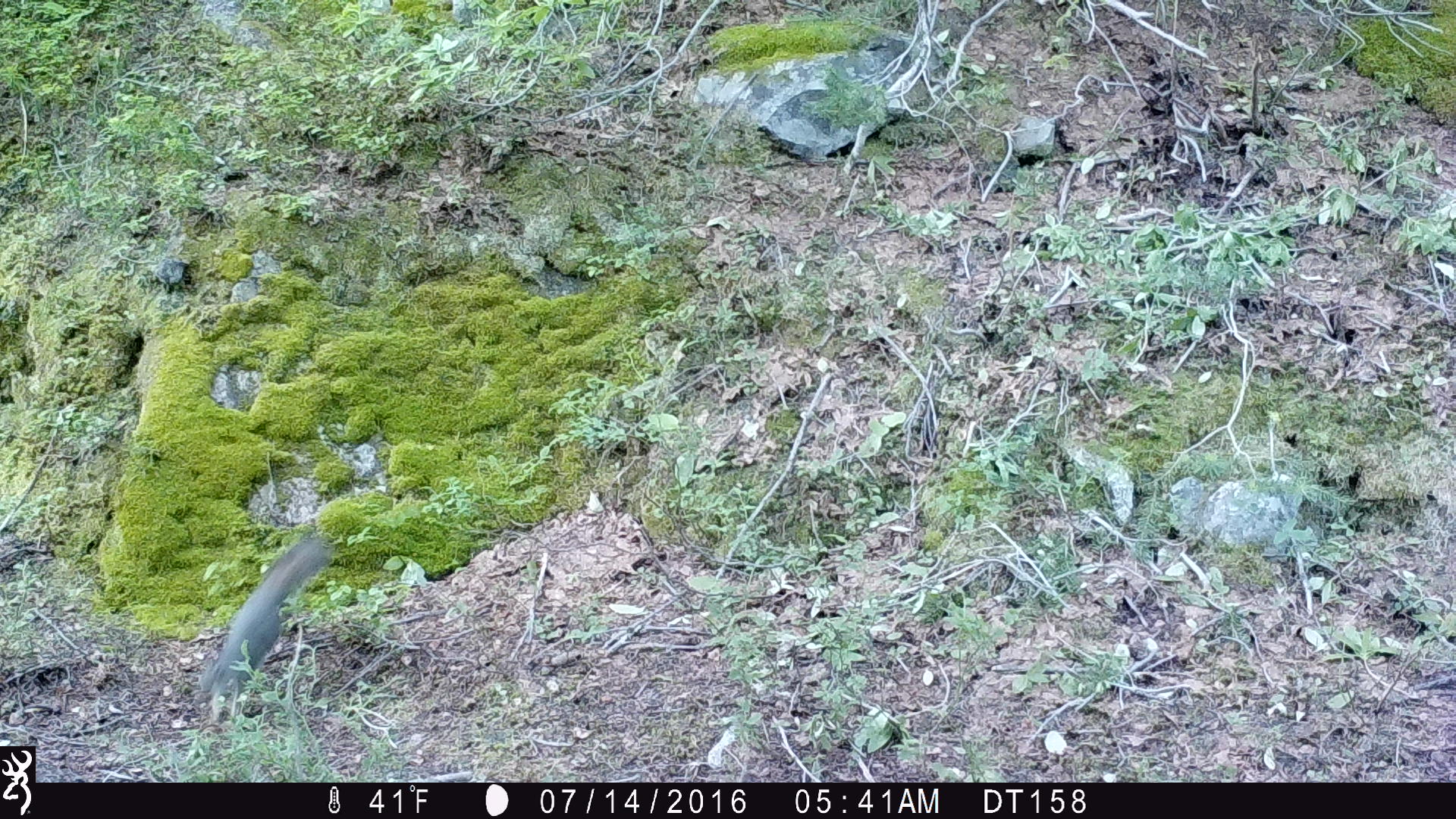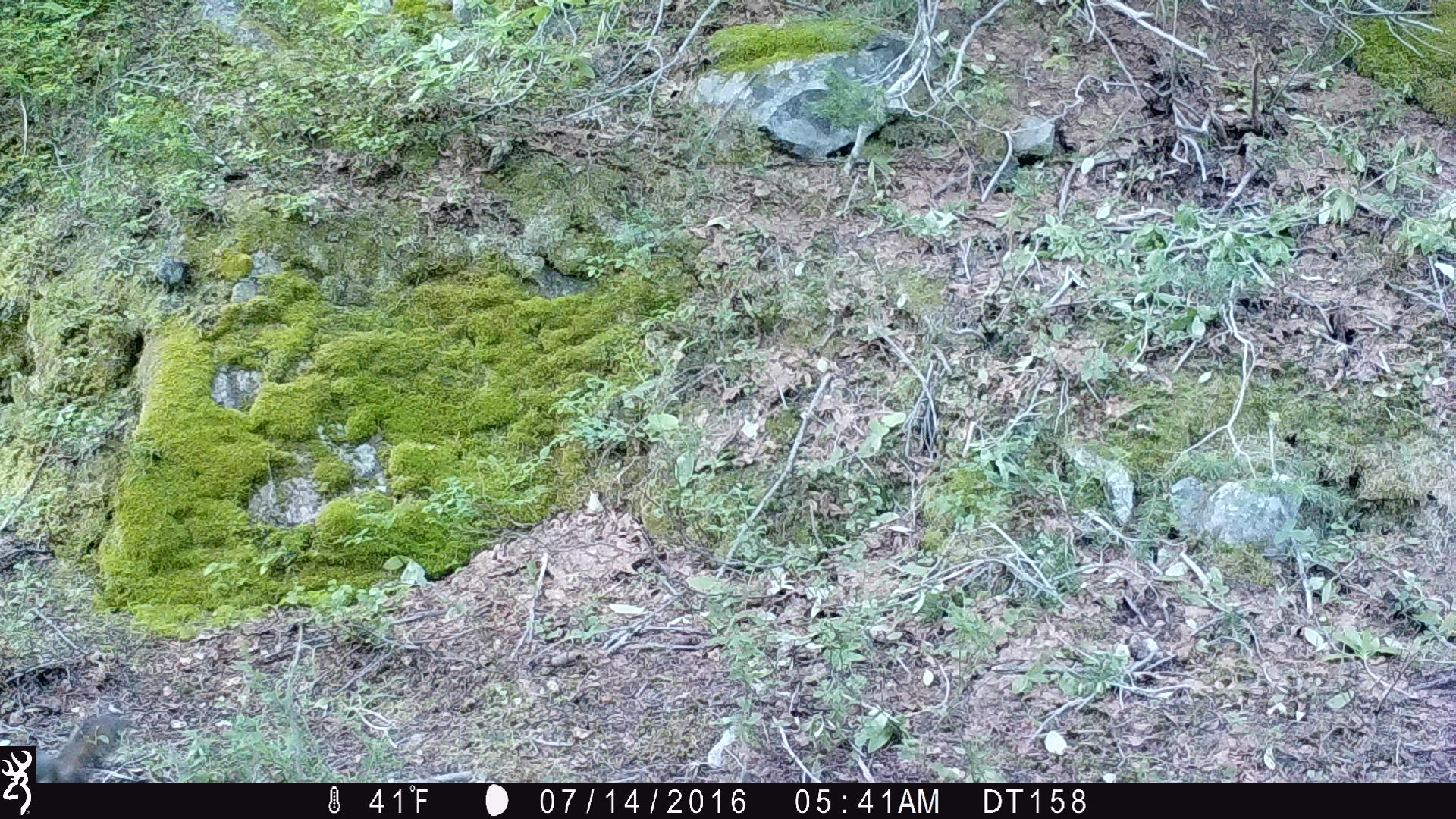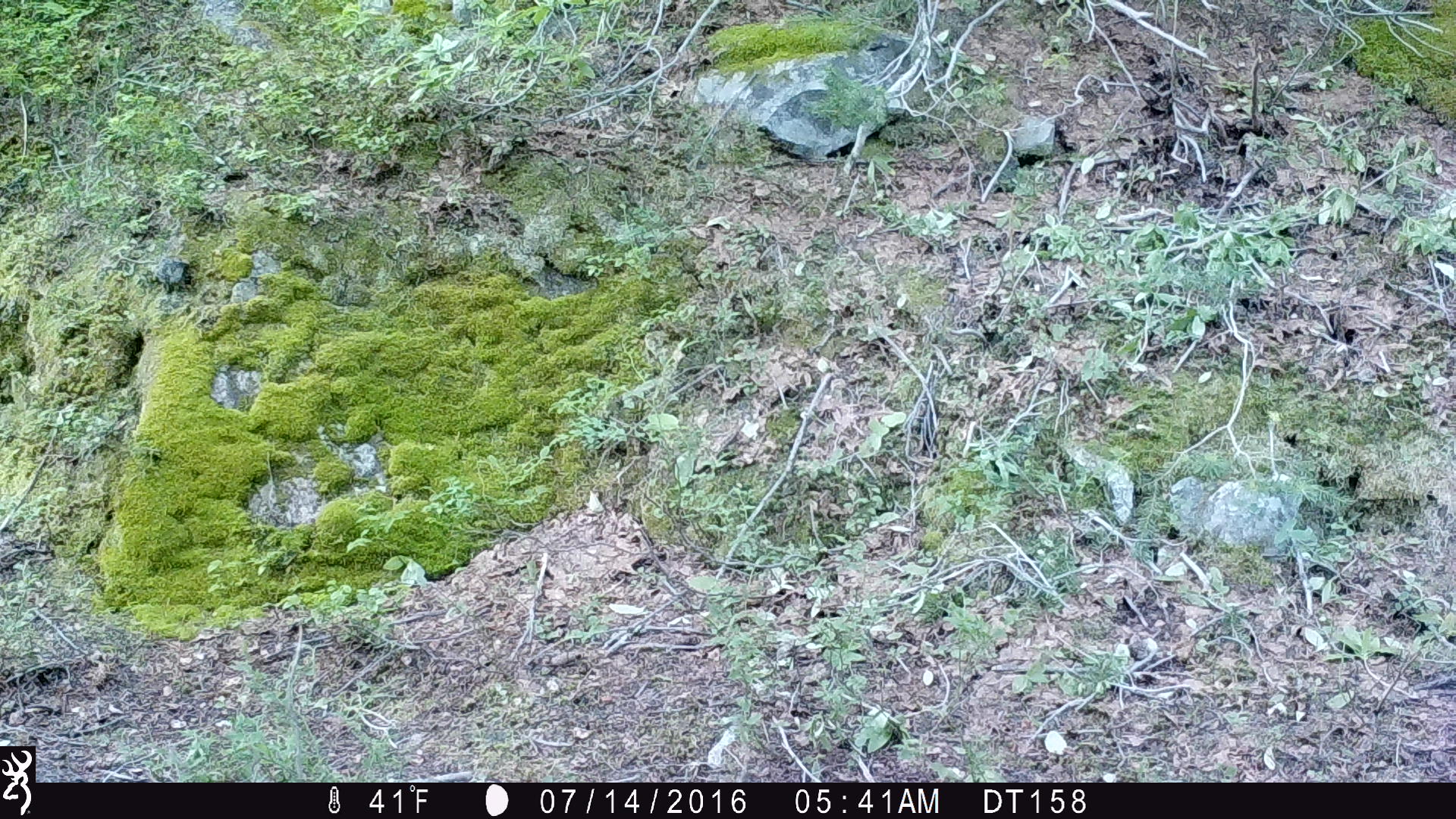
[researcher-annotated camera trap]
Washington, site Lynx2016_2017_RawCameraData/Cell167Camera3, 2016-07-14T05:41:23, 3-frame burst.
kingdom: Animalia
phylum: Chordata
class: Mammalia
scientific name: Mammalia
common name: small mammal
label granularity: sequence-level